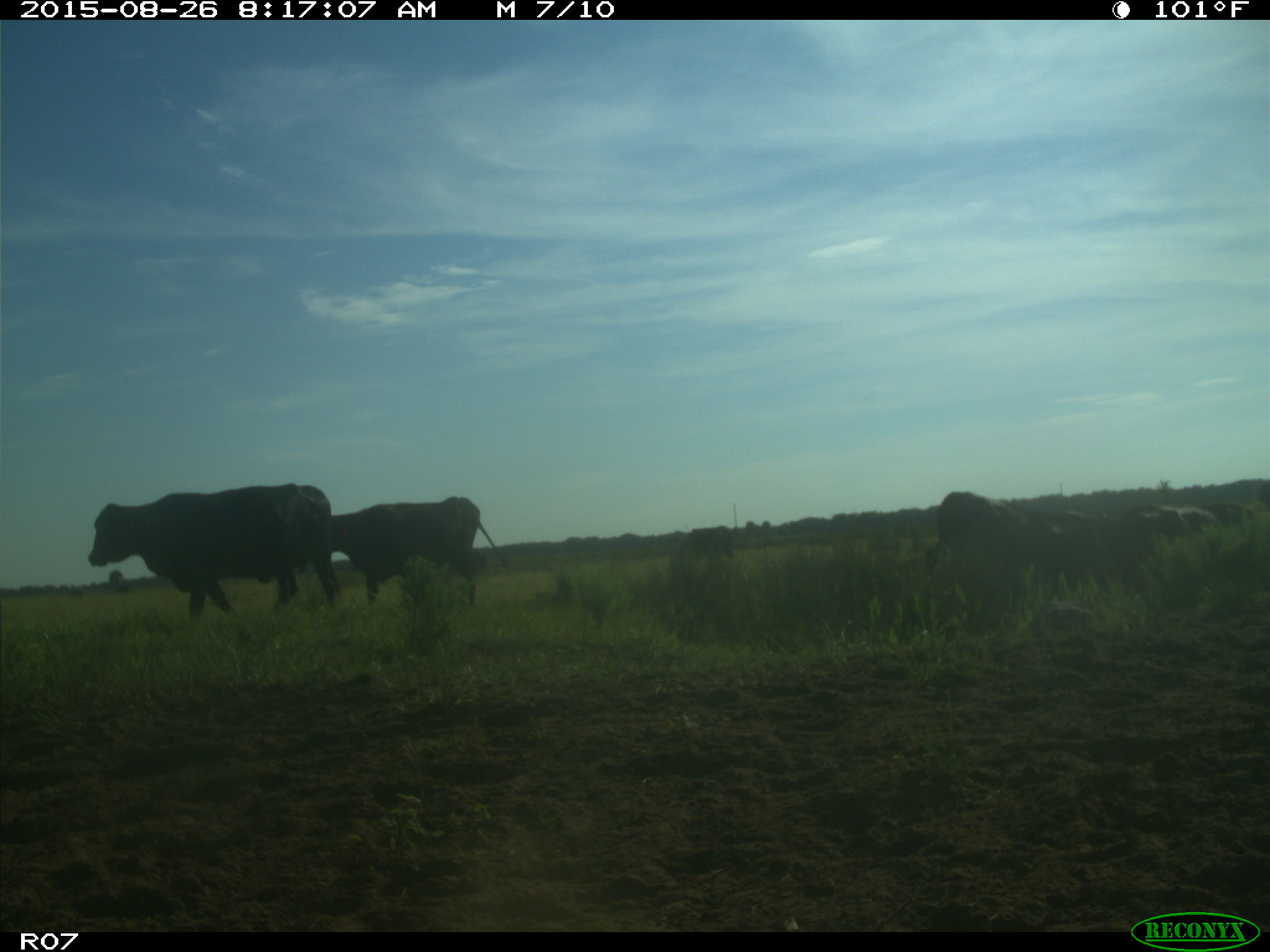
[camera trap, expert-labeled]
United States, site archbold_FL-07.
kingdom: Animalia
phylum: Chordata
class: Mammalia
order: Artiodactyla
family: Bovidae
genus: Bos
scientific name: Bos taurus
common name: domestic cow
Bos taurus (domestic cow).